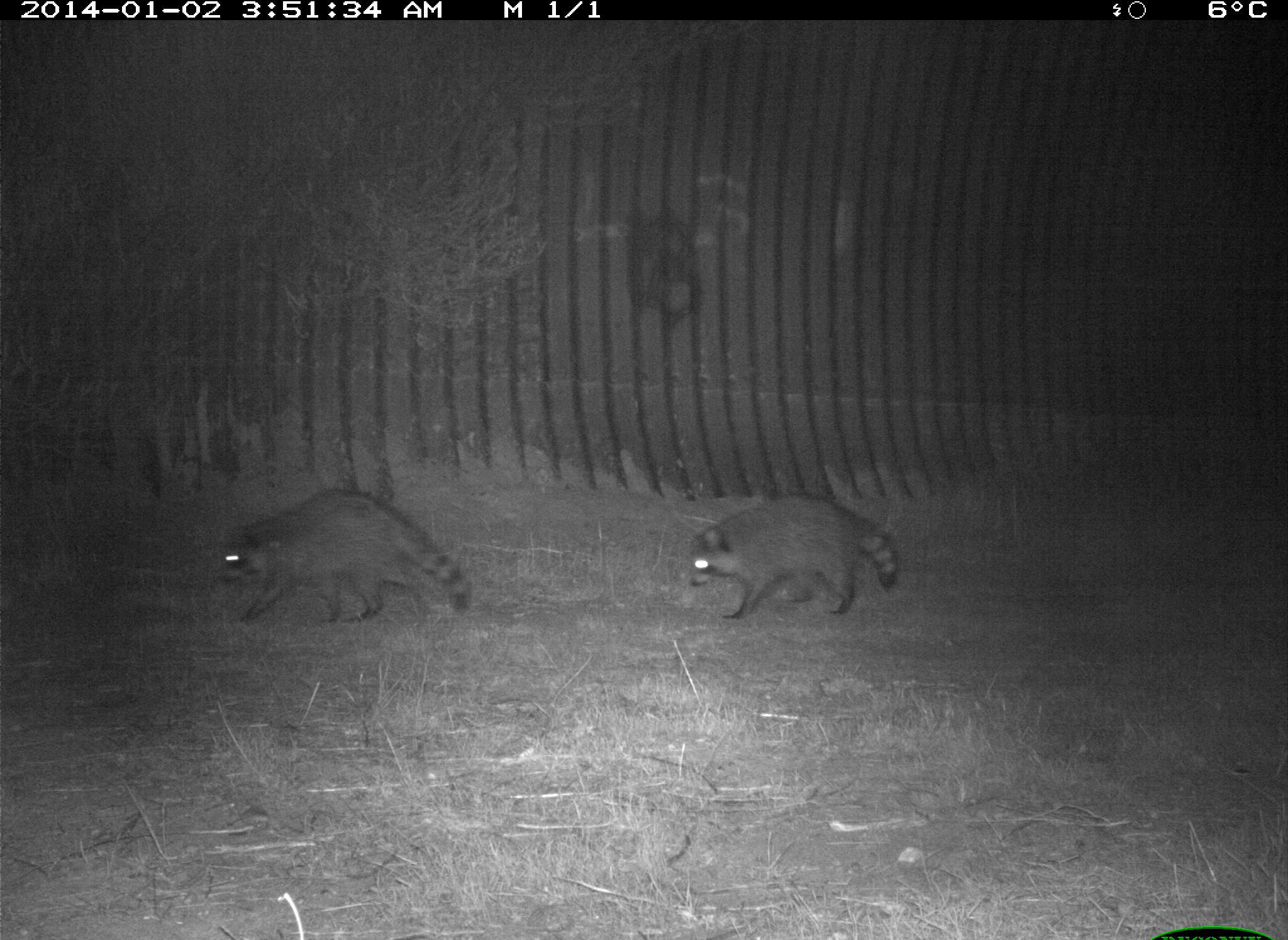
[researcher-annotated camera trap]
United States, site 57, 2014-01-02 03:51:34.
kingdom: Animalia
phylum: Chordata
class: Mammalia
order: Carnivora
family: Procyonidae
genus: Procyon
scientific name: Procyon lotor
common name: raccoon